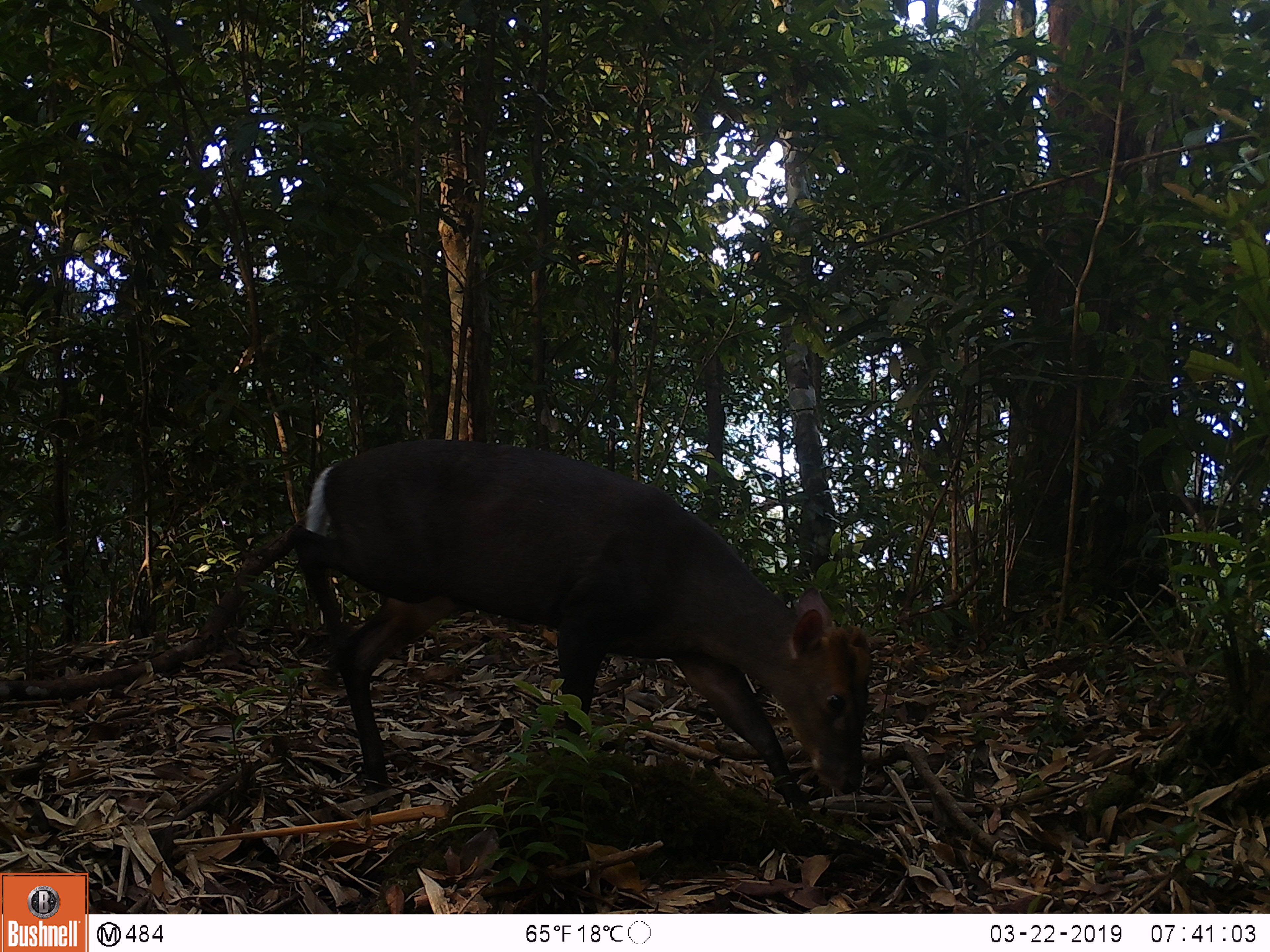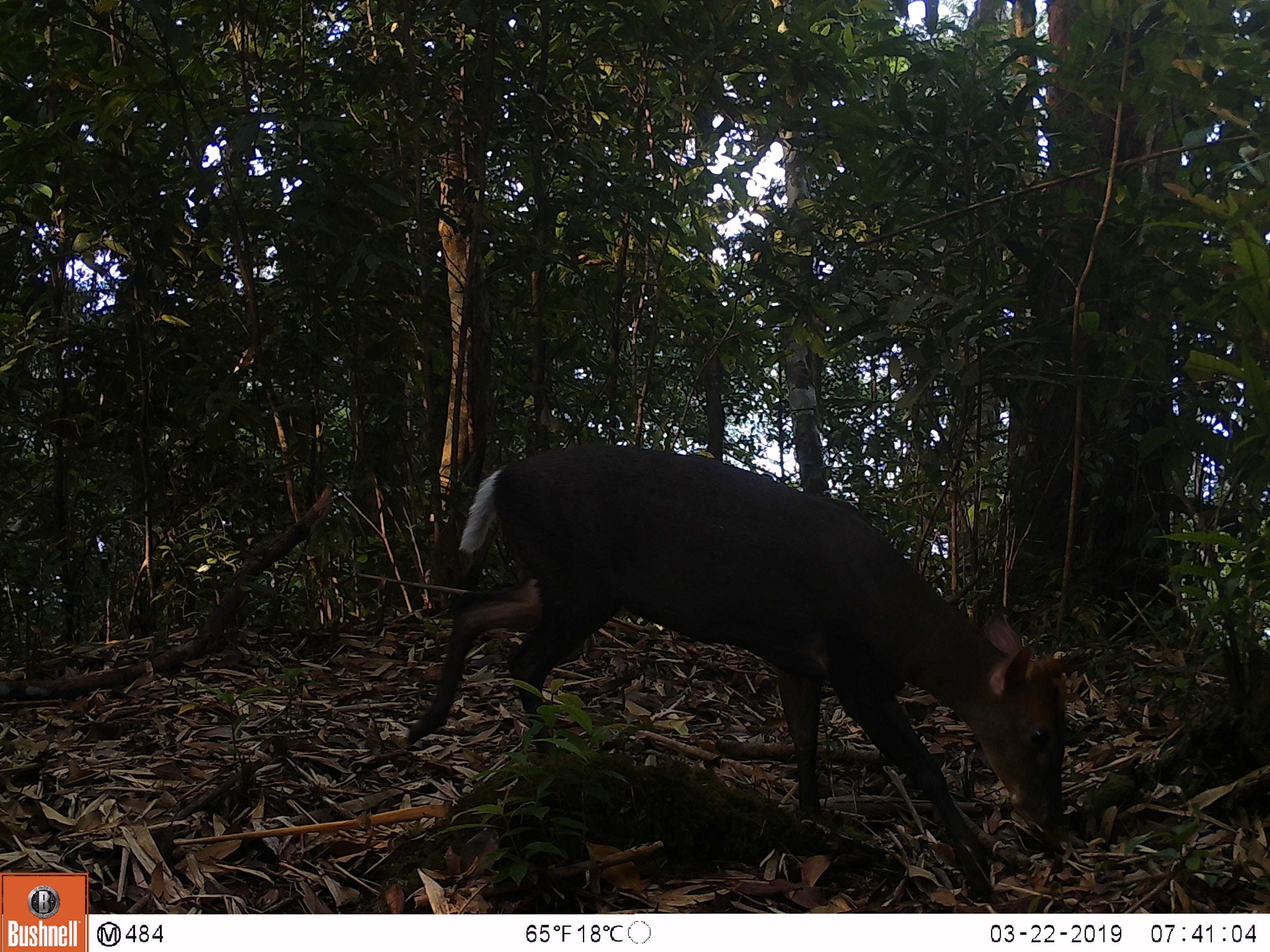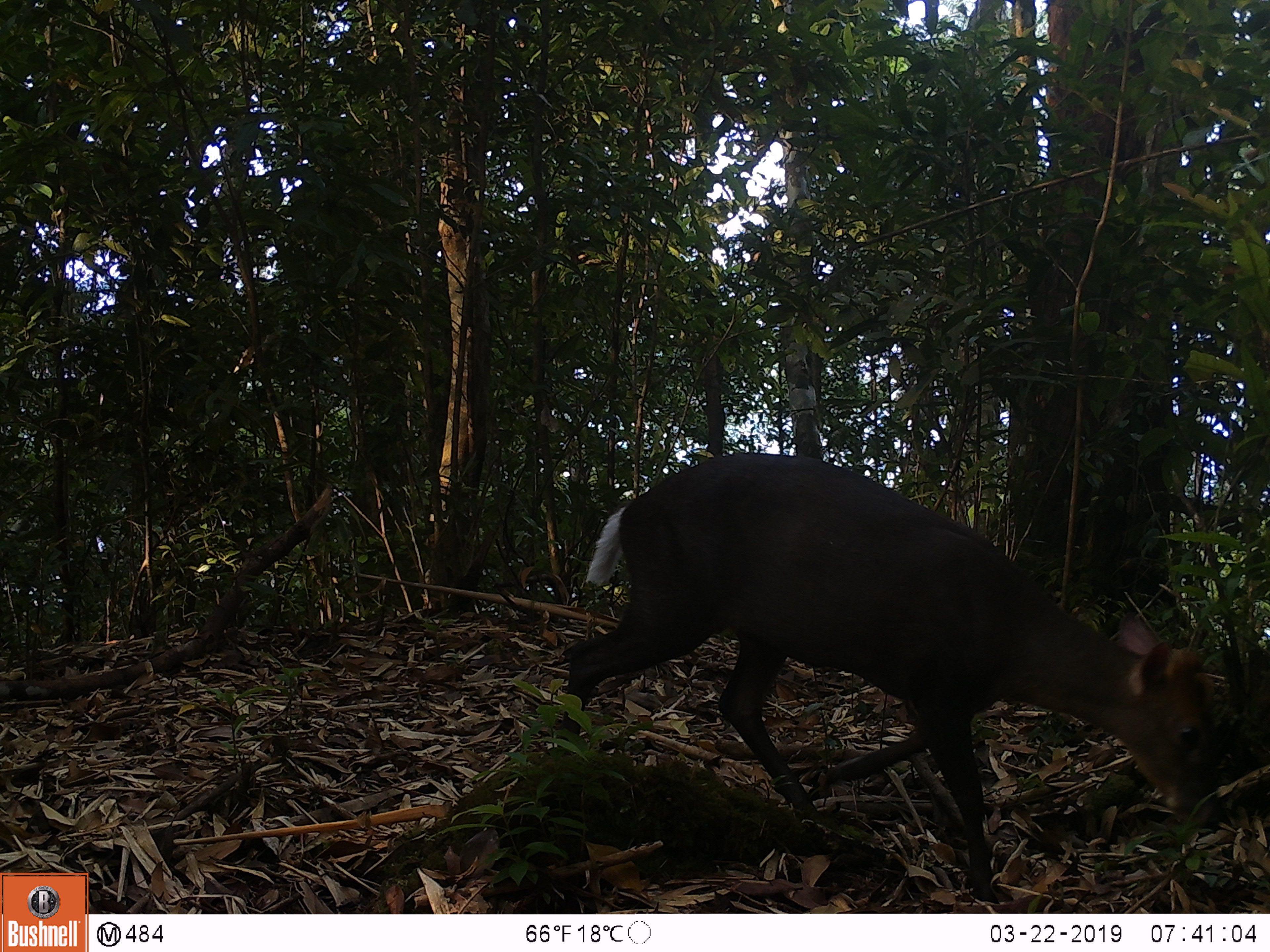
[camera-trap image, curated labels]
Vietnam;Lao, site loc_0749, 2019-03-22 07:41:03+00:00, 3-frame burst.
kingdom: Animalia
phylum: Chordata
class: Mammalia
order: Artiodactyla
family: Cervidae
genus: Muntiacus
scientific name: Muntiacus rooseveltorum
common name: roosevelt's muntjac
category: roosevelts muntjac group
Roosevelts muntjac group (roosevelt's muntjac) (Muntiacus rooseveltorum). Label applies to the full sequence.